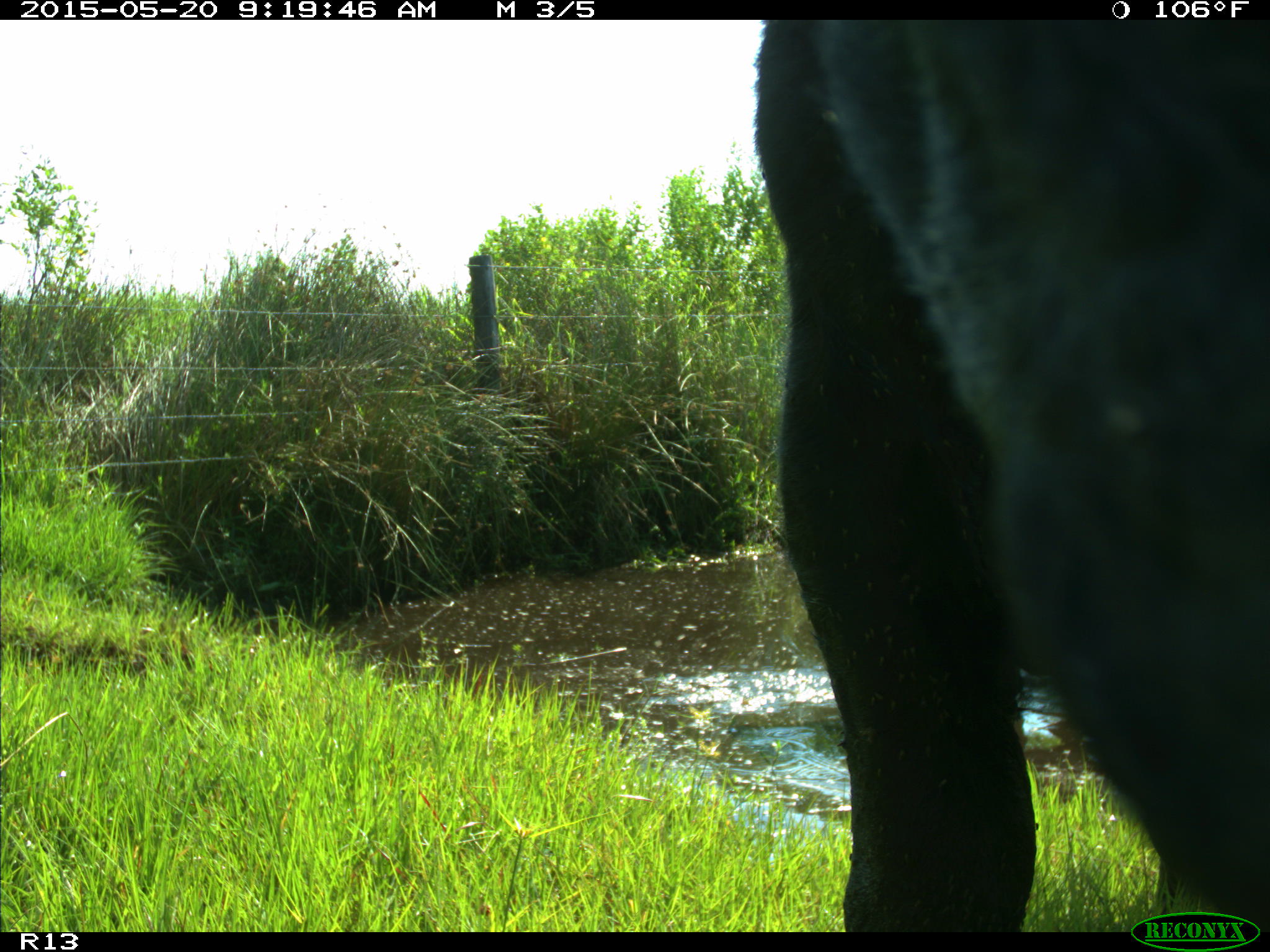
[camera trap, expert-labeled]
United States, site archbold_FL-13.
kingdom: Animalia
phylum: Chordata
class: Mammalia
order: Artiodactyla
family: Bovidae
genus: Bos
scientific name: Bos taurus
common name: domestic cow